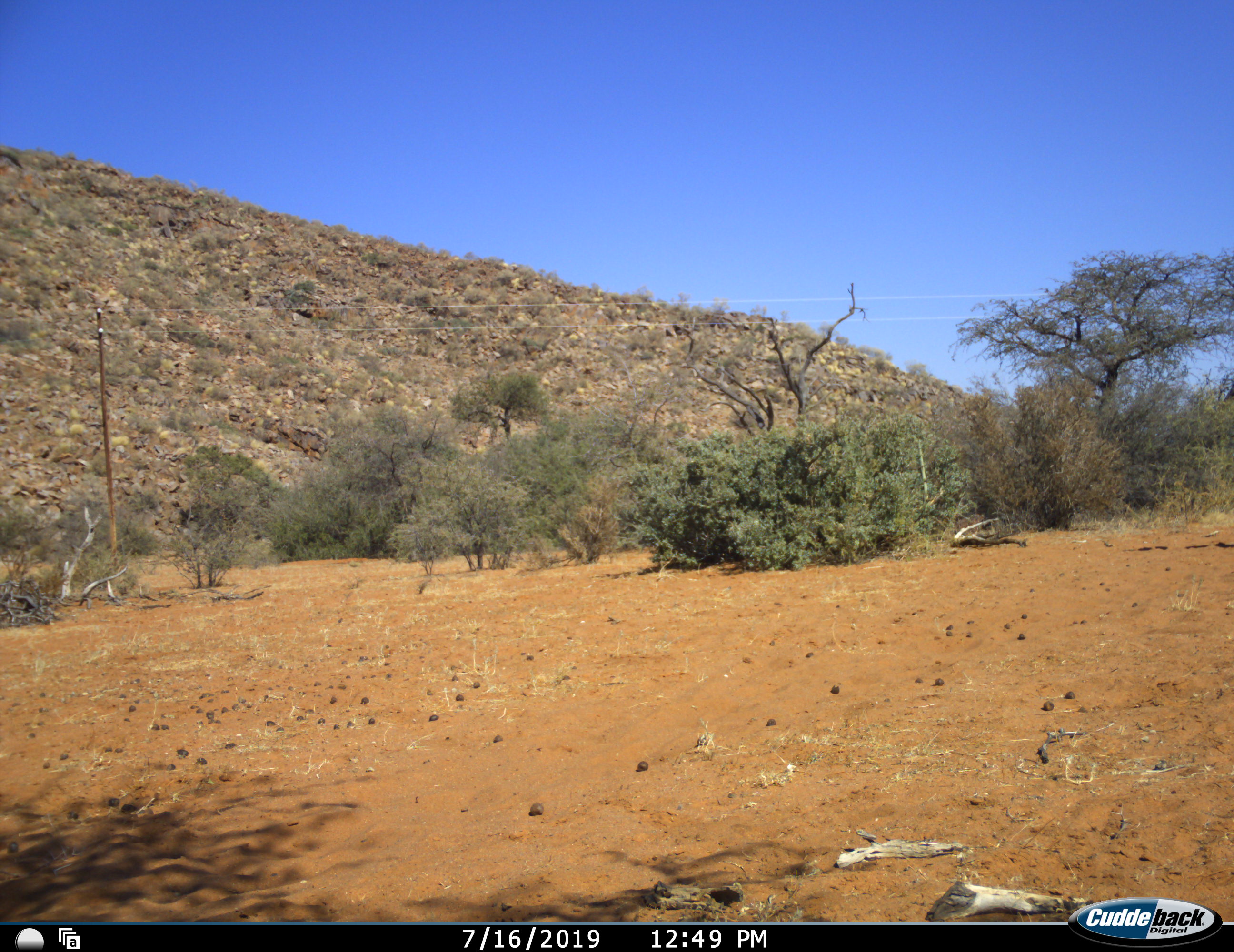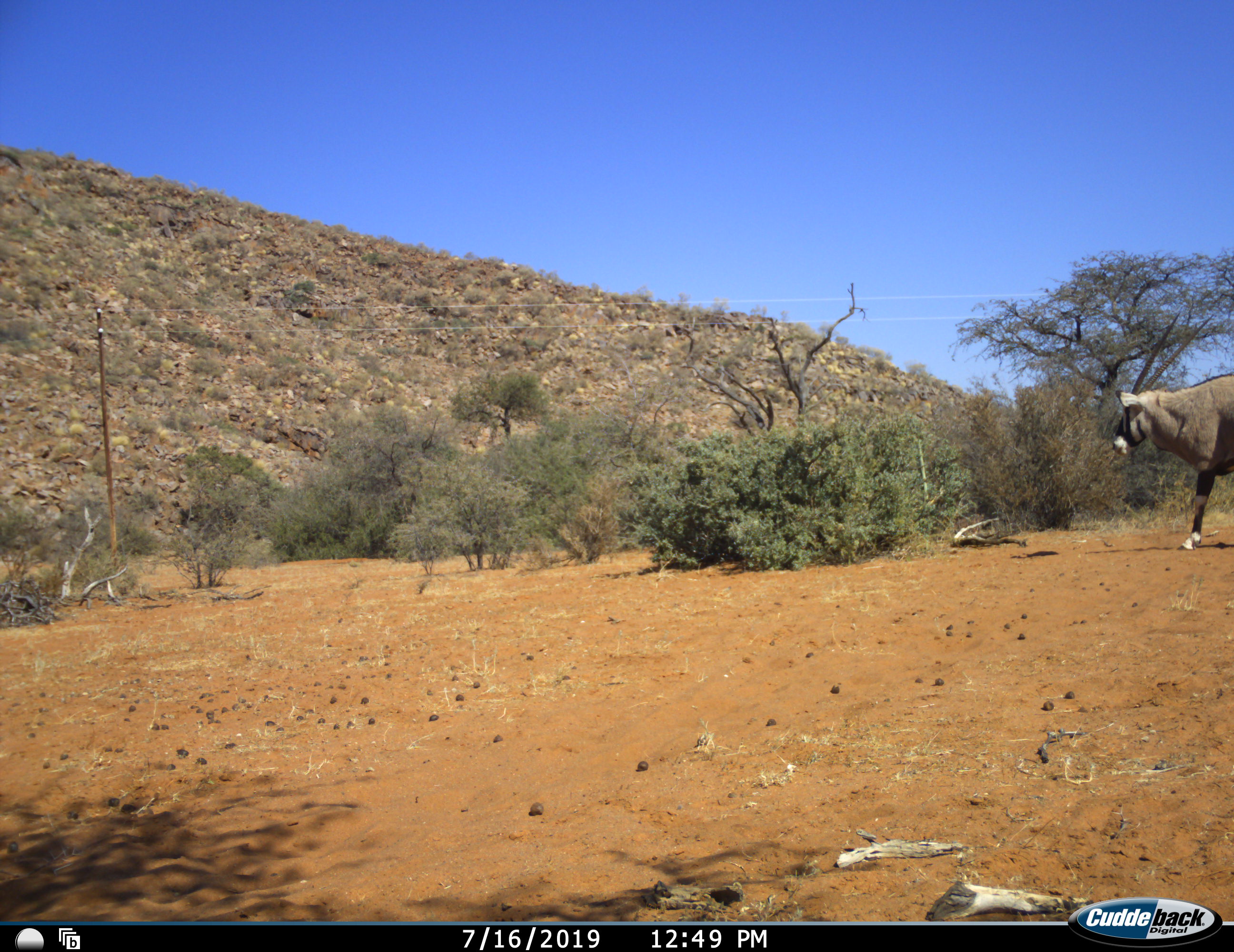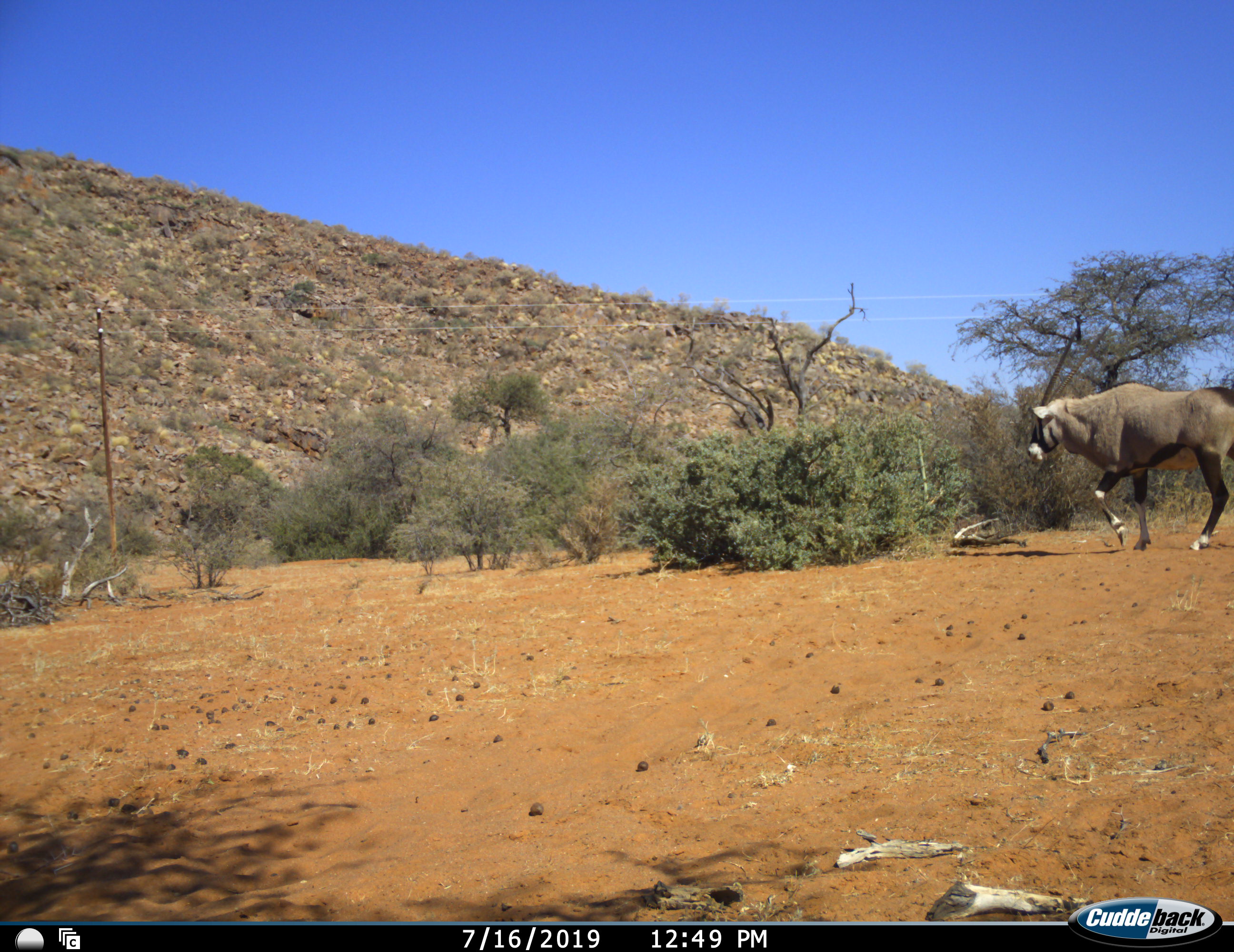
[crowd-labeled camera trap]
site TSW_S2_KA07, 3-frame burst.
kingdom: Animalia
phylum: Chordata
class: Mammalia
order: Artiodactyla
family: Bovidae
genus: Oryx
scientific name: Oryx gazella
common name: gemsbok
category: oryx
Oryx (gemsbok) (Oryx gazella), count 1. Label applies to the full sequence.